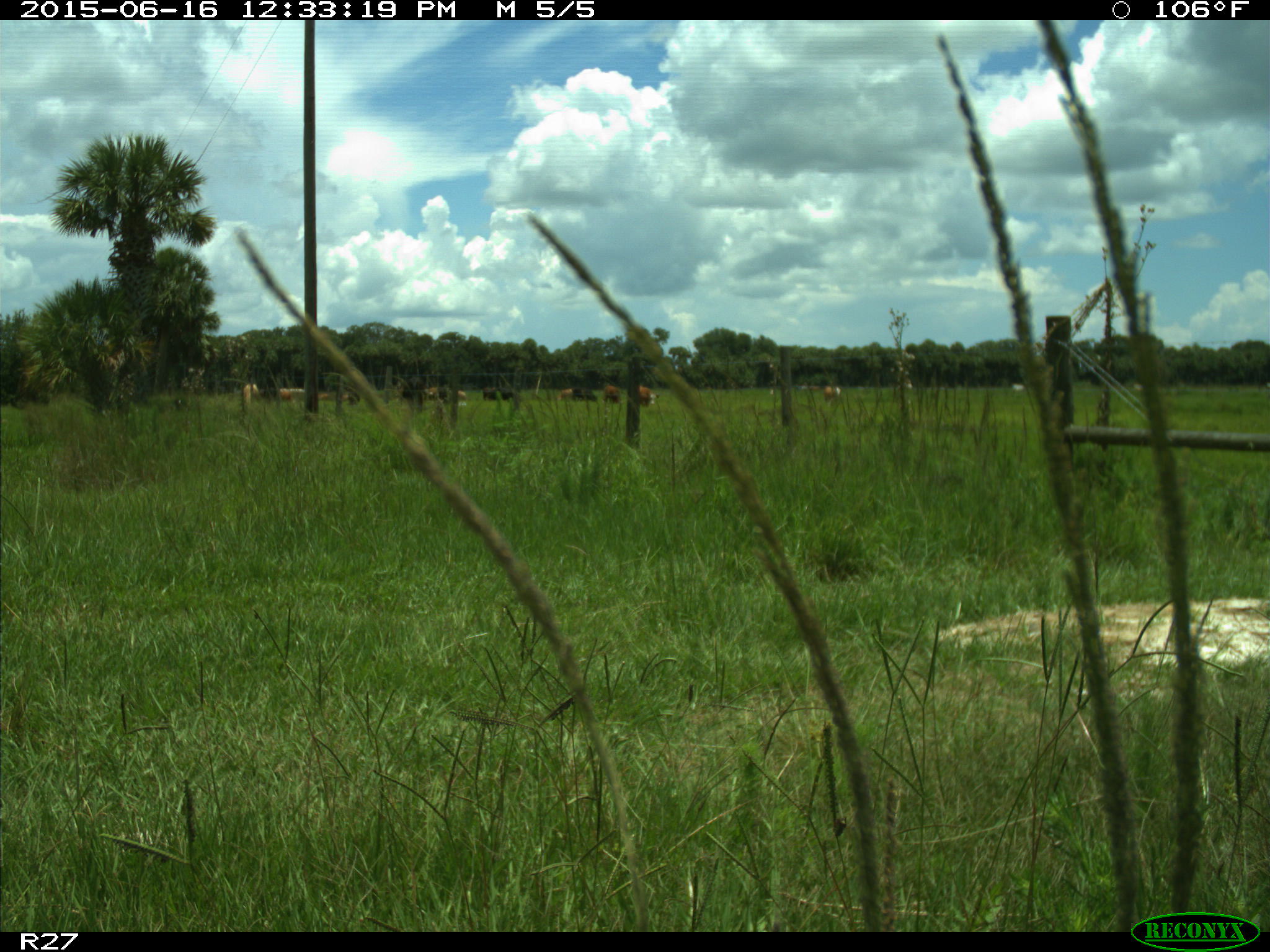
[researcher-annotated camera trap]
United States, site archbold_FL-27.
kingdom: Animalia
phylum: Chordata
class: Mammalia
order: Artiodactyla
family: Bovidae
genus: Bos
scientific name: Bos taurus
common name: domestic cow